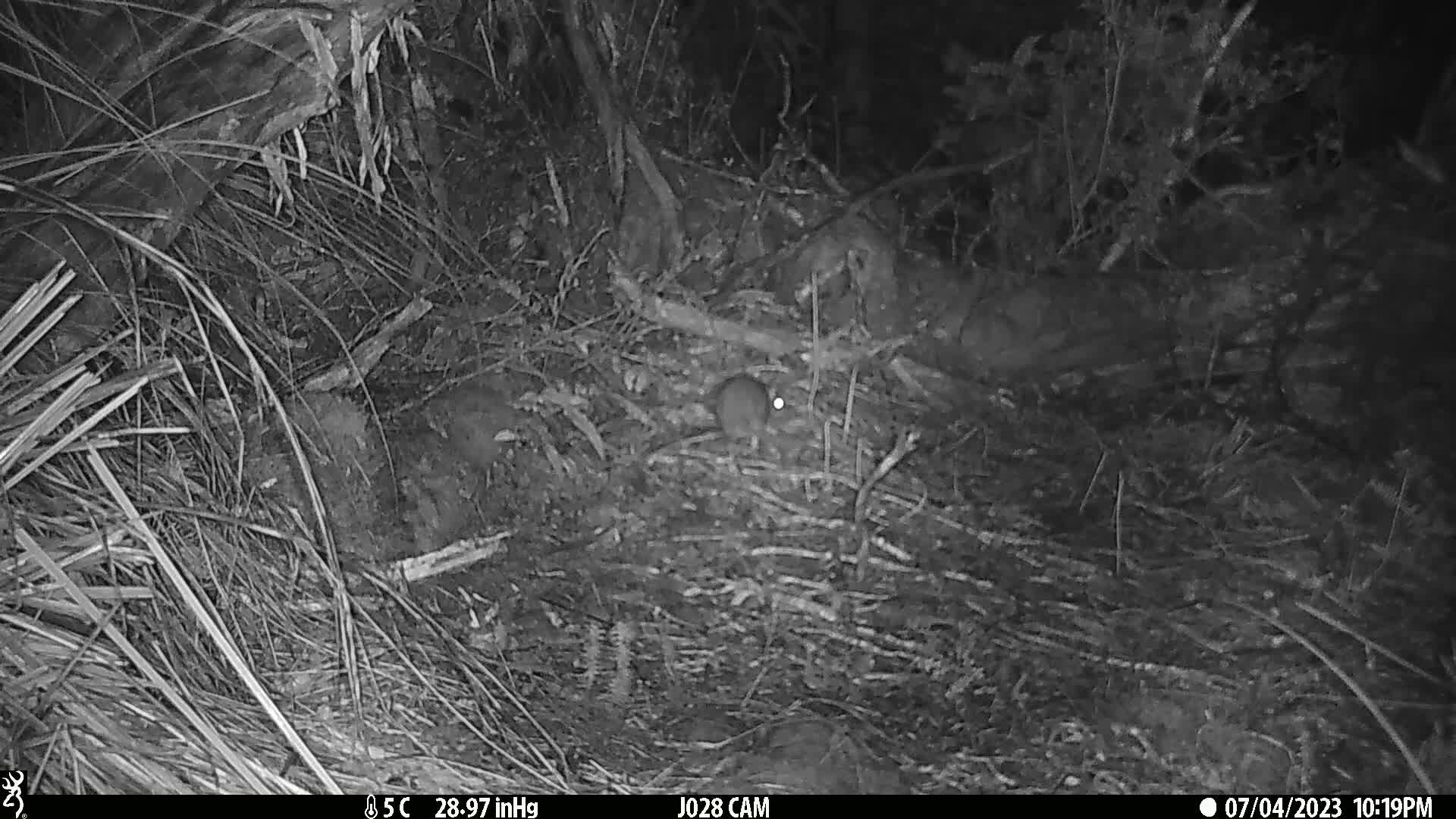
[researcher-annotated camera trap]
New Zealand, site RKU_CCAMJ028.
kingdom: Animalia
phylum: Chordata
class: Mammalia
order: Rodentia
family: Muridae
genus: Rattus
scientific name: Rattus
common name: rat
Rat (Rattus).